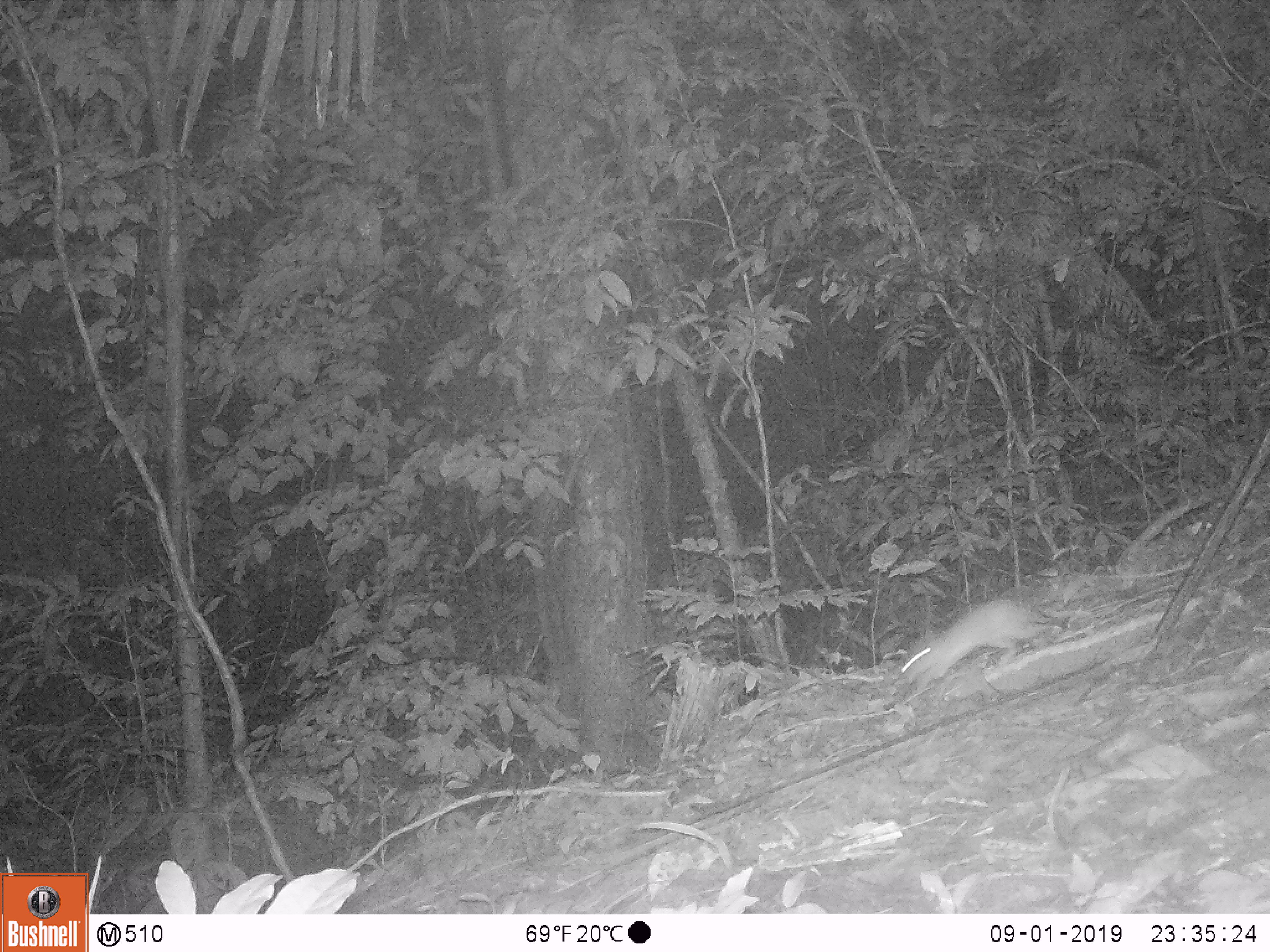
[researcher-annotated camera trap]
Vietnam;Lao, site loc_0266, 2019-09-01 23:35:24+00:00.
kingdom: Animalia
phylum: Chordata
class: Mammalia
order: Rodentia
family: Muridae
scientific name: Muridae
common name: old-world mice and rats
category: unidentified murid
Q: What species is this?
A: Unidentified murid (old-world mice and rats) (Muridae).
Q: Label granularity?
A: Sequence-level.